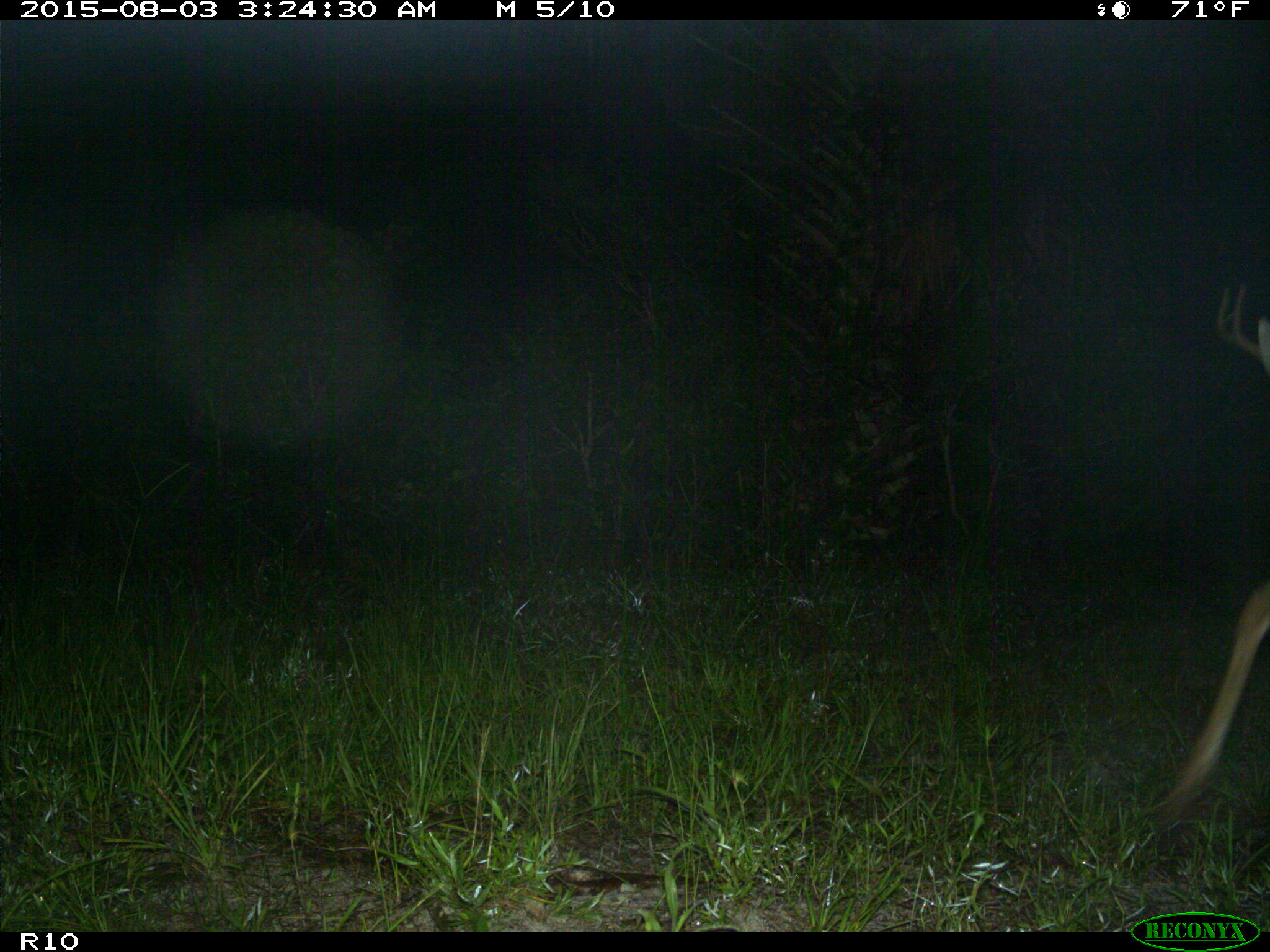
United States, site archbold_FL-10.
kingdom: Animalia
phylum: Chordata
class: Mammalia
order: Artiodactyla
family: Cervidae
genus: Odocoileus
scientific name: Odocoileus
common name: deer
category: unidentified deer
Unidentified deer (deer) (Odocoileus).